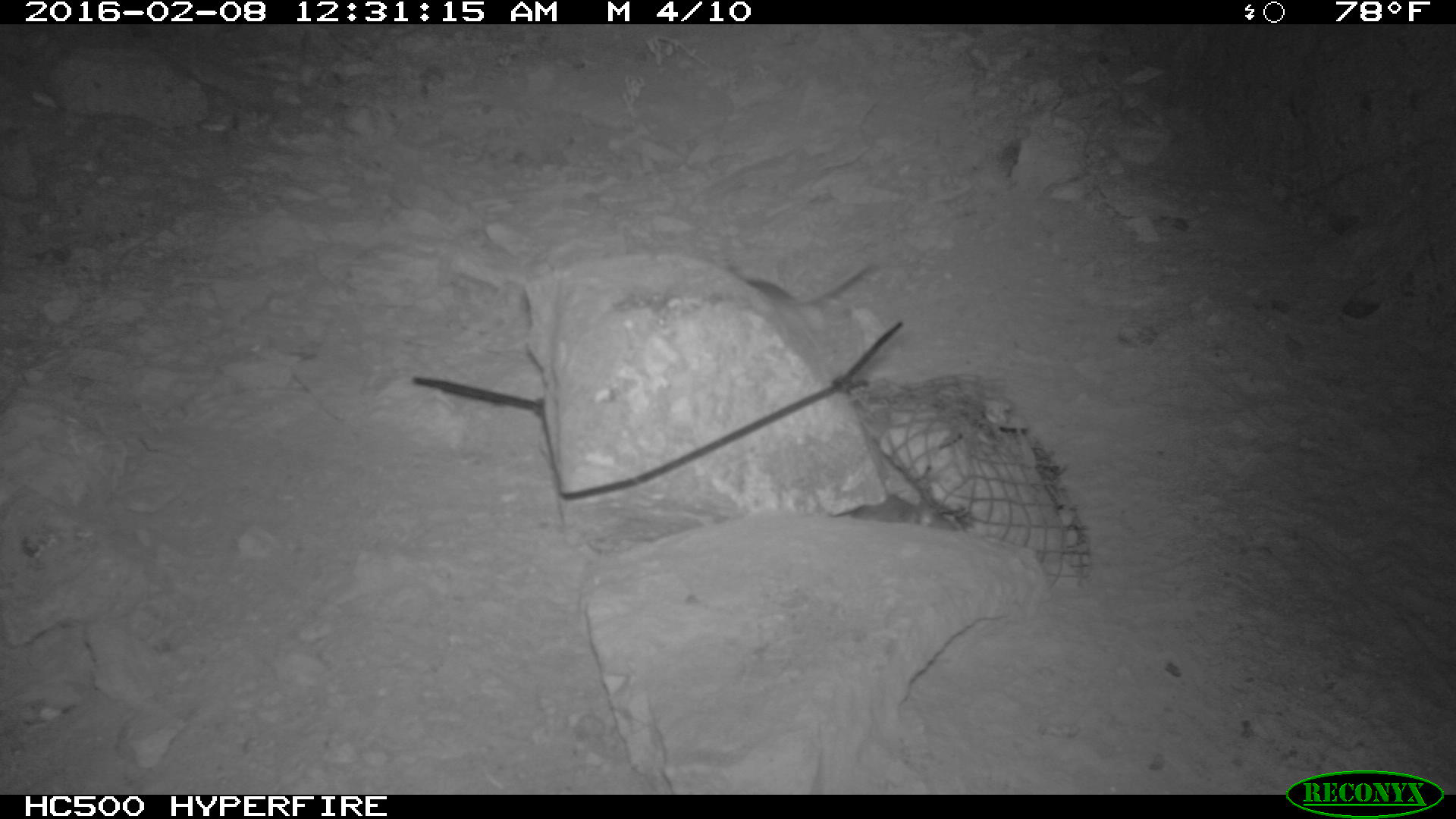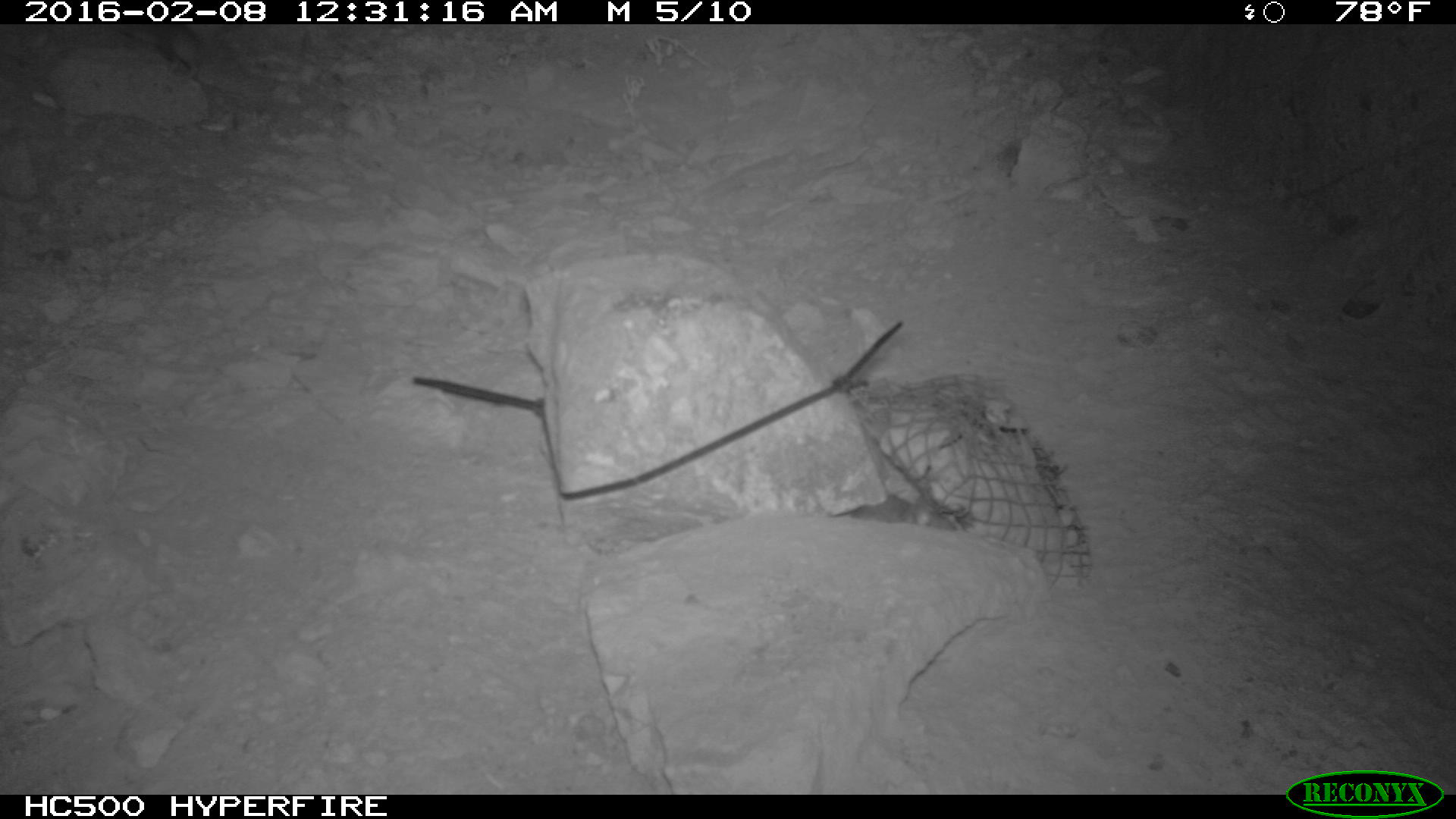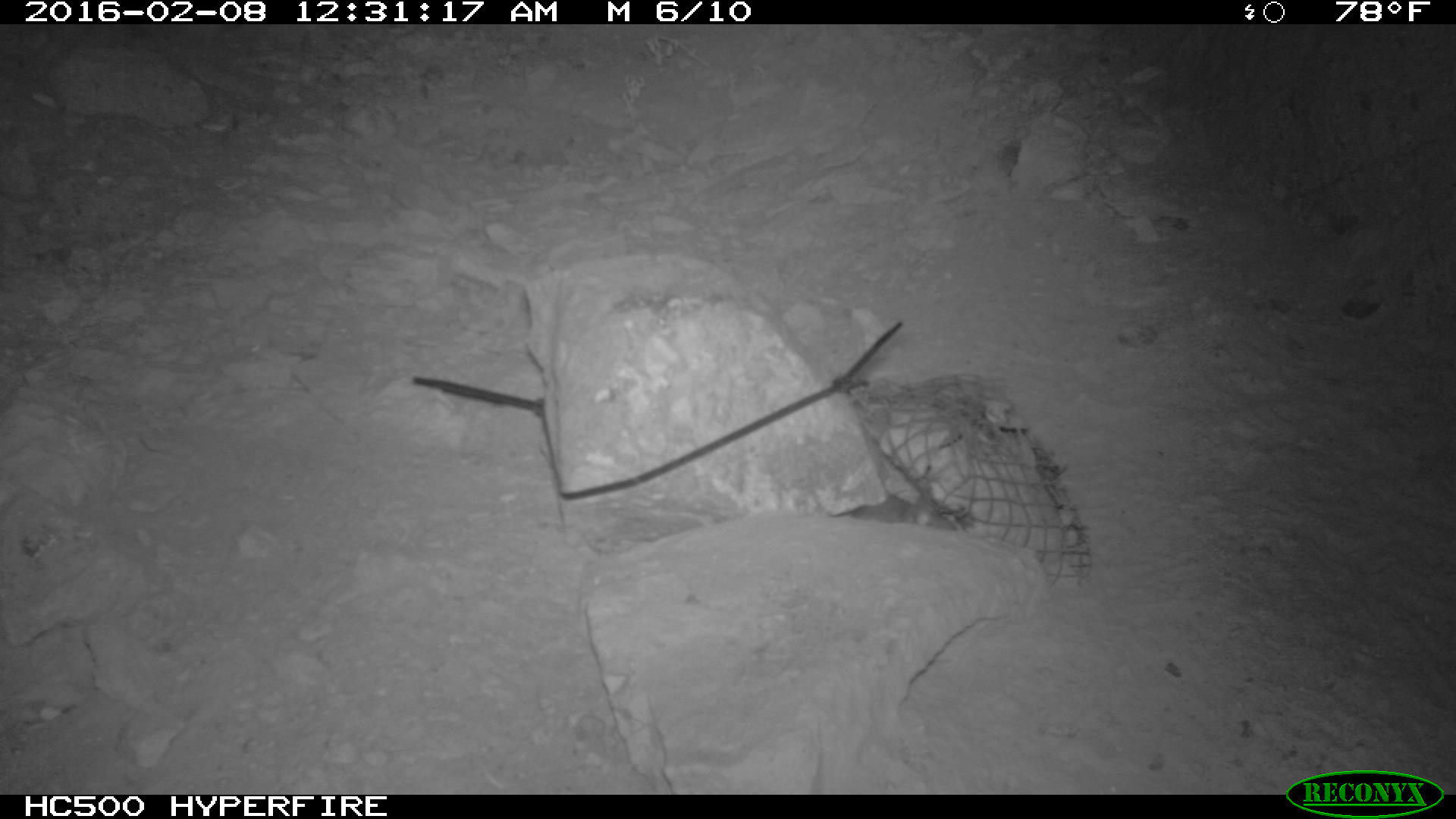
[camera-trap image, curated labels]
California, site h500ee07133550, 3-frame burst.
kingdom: Animalia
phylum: Chordata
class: Mammalia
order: Rodentia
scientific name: Rodentia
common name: rodent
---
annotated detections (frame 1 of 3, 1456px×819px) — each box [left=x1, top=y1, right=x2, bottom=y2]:
rodent: [left=851, top=494, right=956, bottom=530]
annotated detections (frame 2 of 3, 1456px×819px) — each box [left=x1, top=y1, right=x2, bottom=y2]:
rodent: [left=852, top=493, right=959, bottom=531]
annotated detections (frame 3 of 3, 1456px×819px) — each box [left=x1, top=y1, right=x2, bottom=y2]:
rodent: [left=850, top=495, right=964, bottom=531]